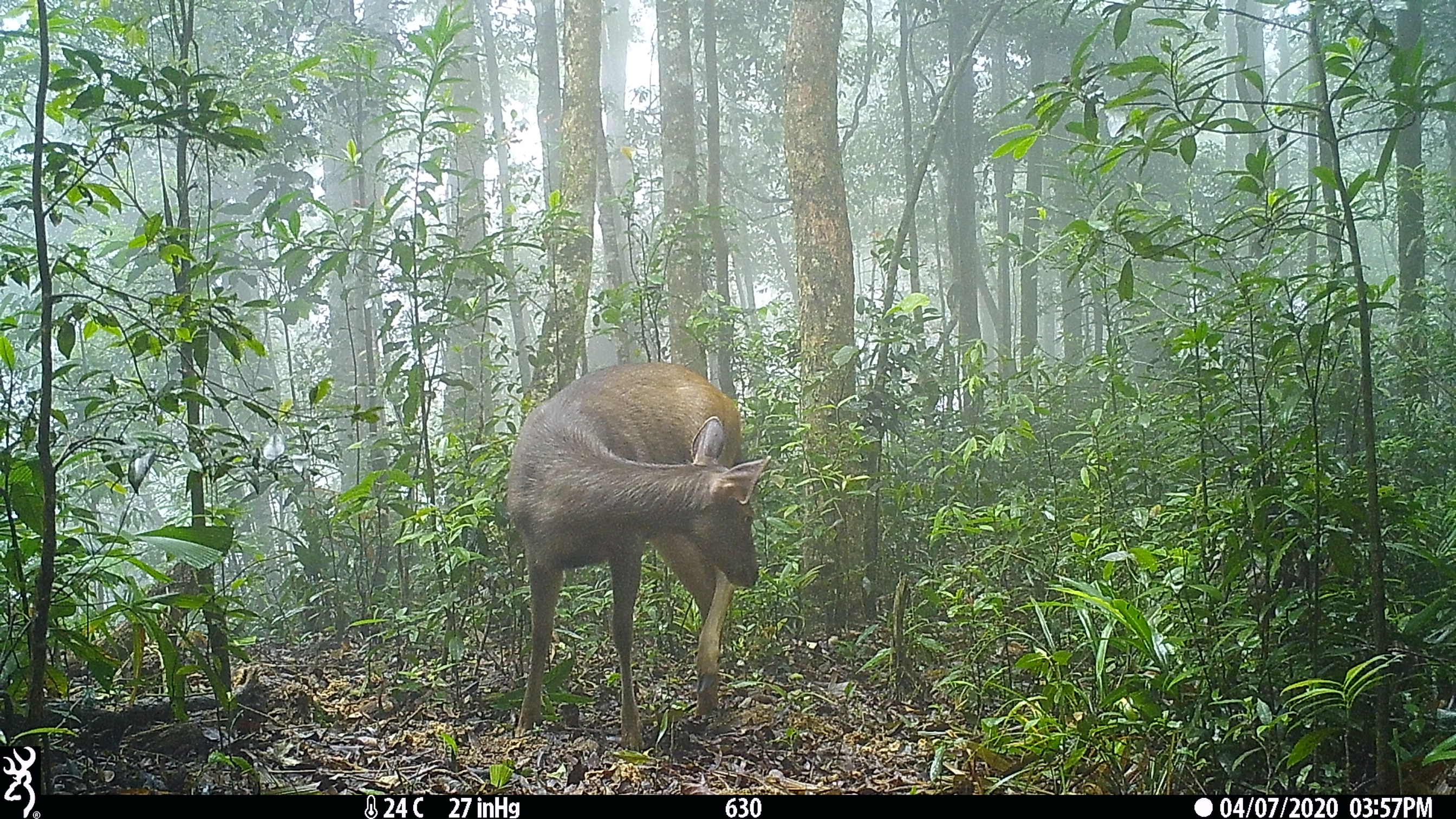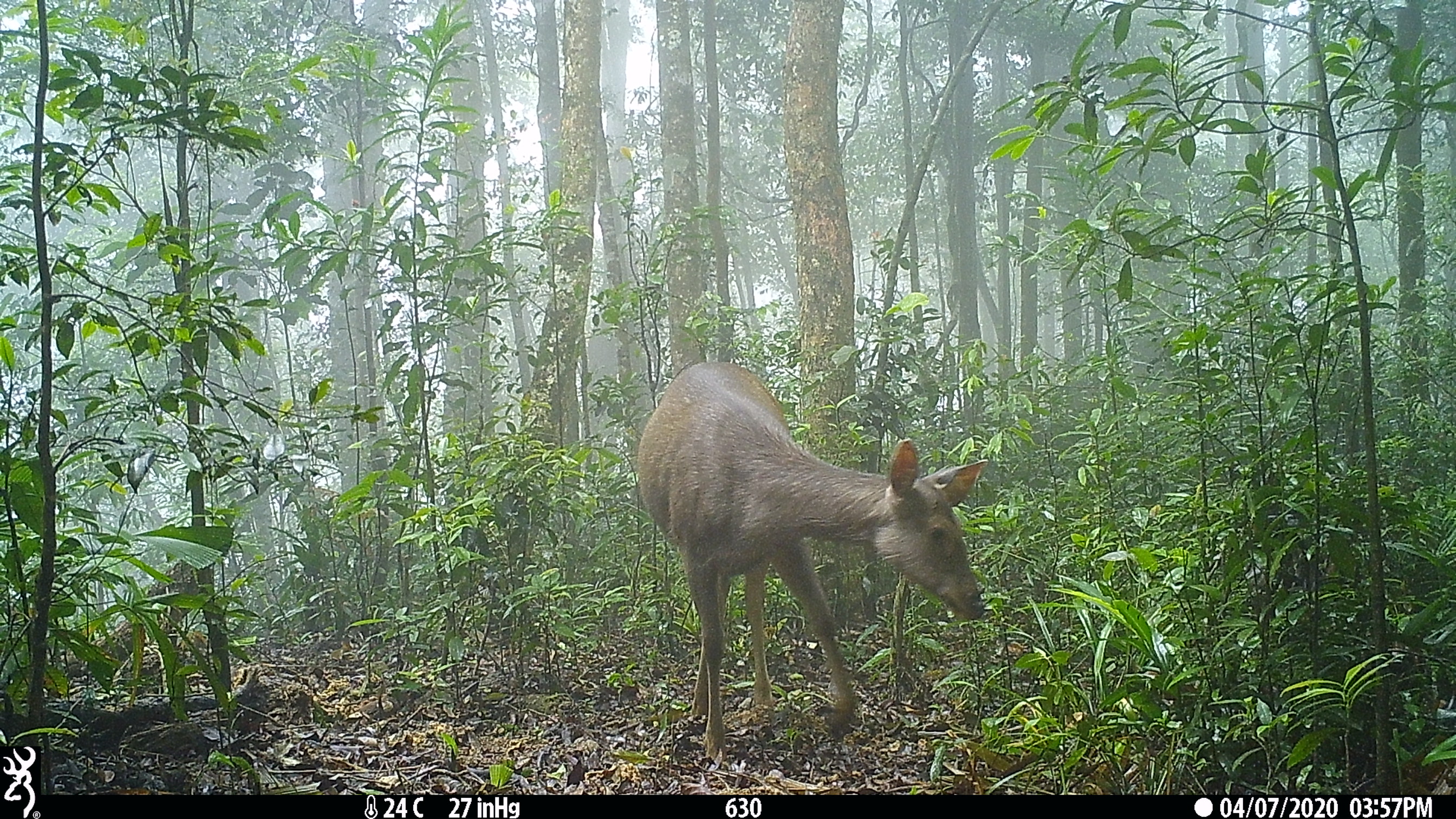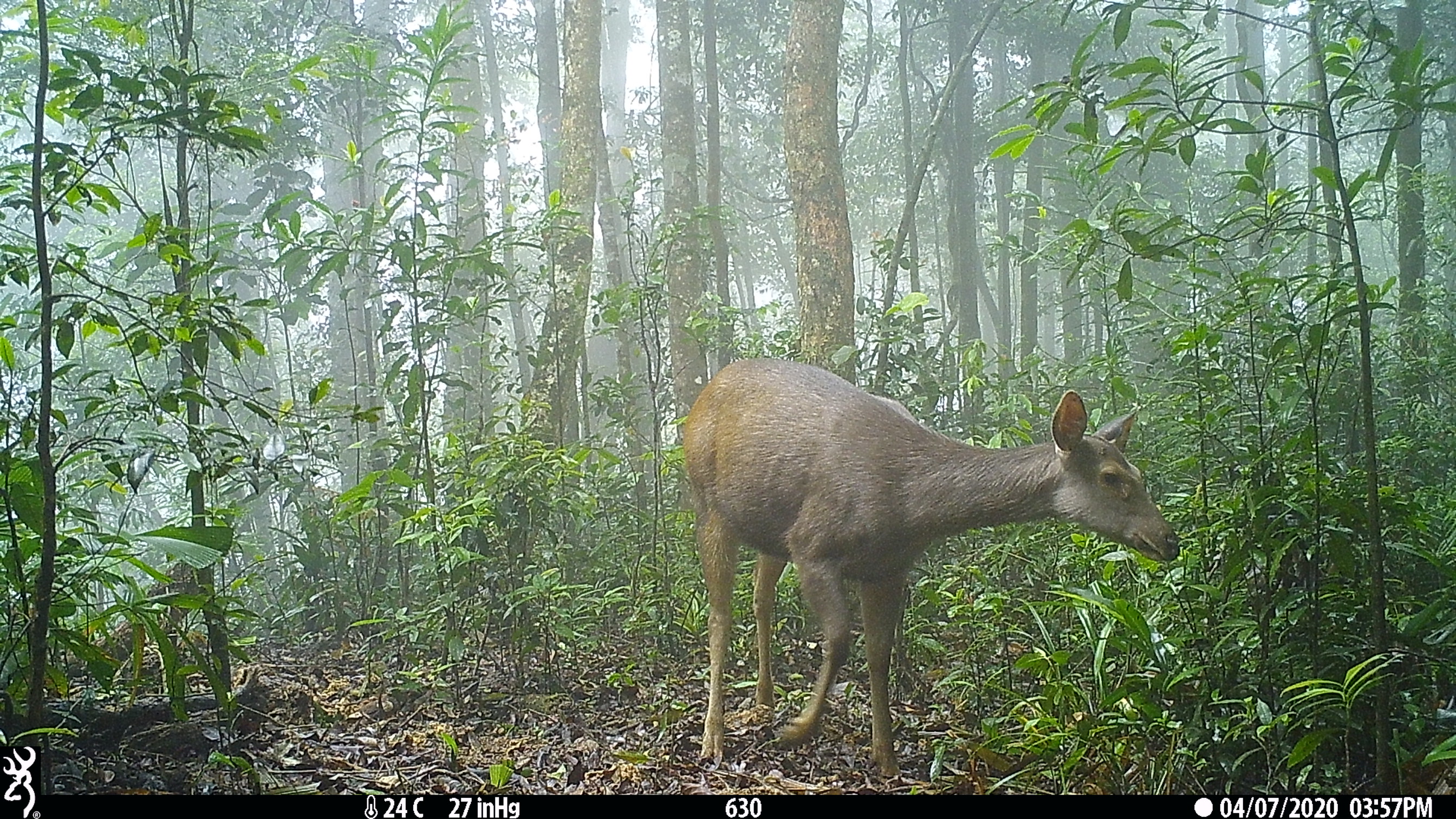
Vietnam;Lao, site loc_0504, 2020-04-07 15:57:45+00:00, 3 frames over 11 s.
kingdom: Animalia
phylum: Chordata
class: Mammalia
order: Artiodactyla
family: Cervidae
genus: Rusa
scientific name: Rusa unicolor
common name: sambar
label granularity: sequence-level